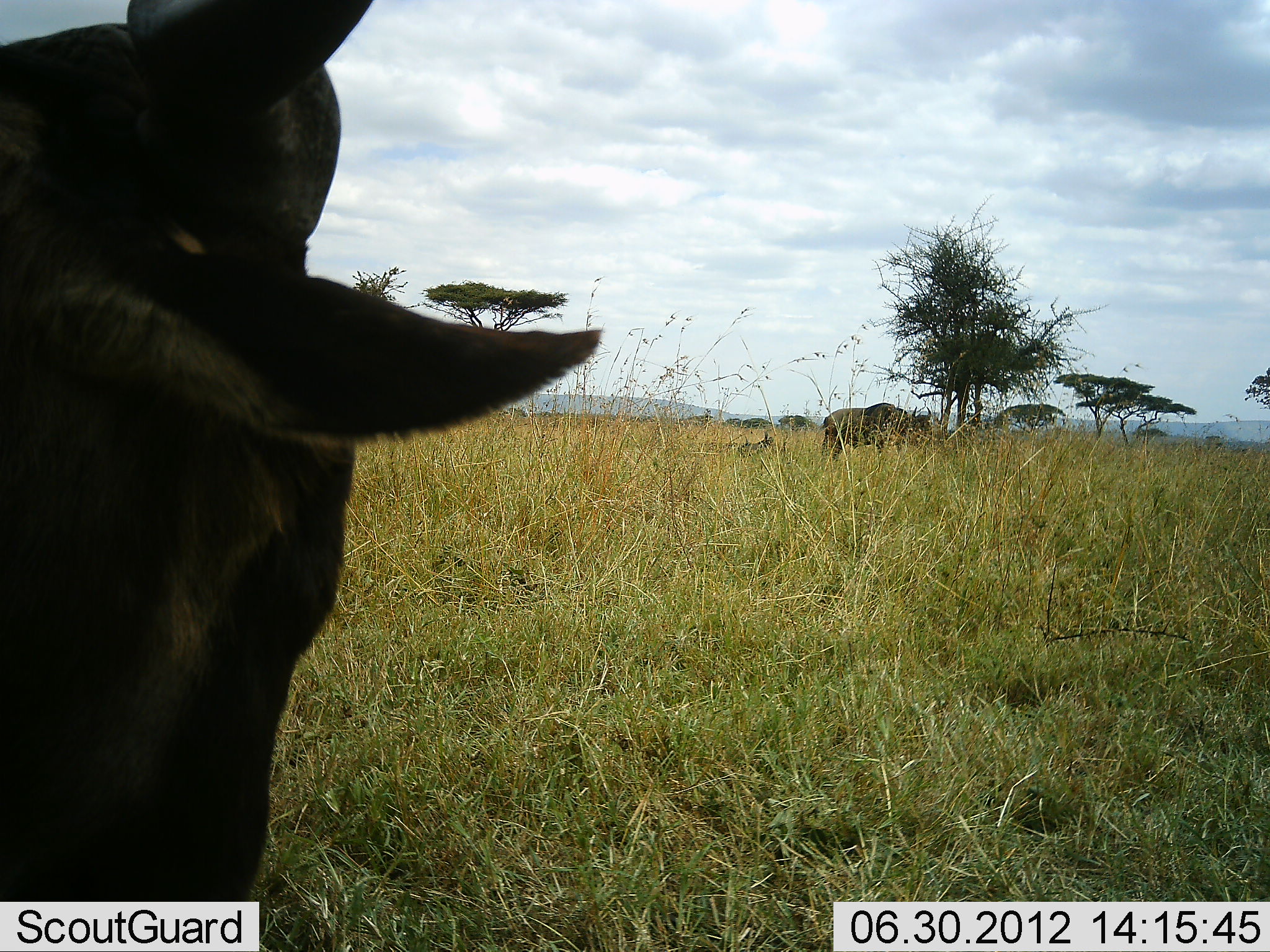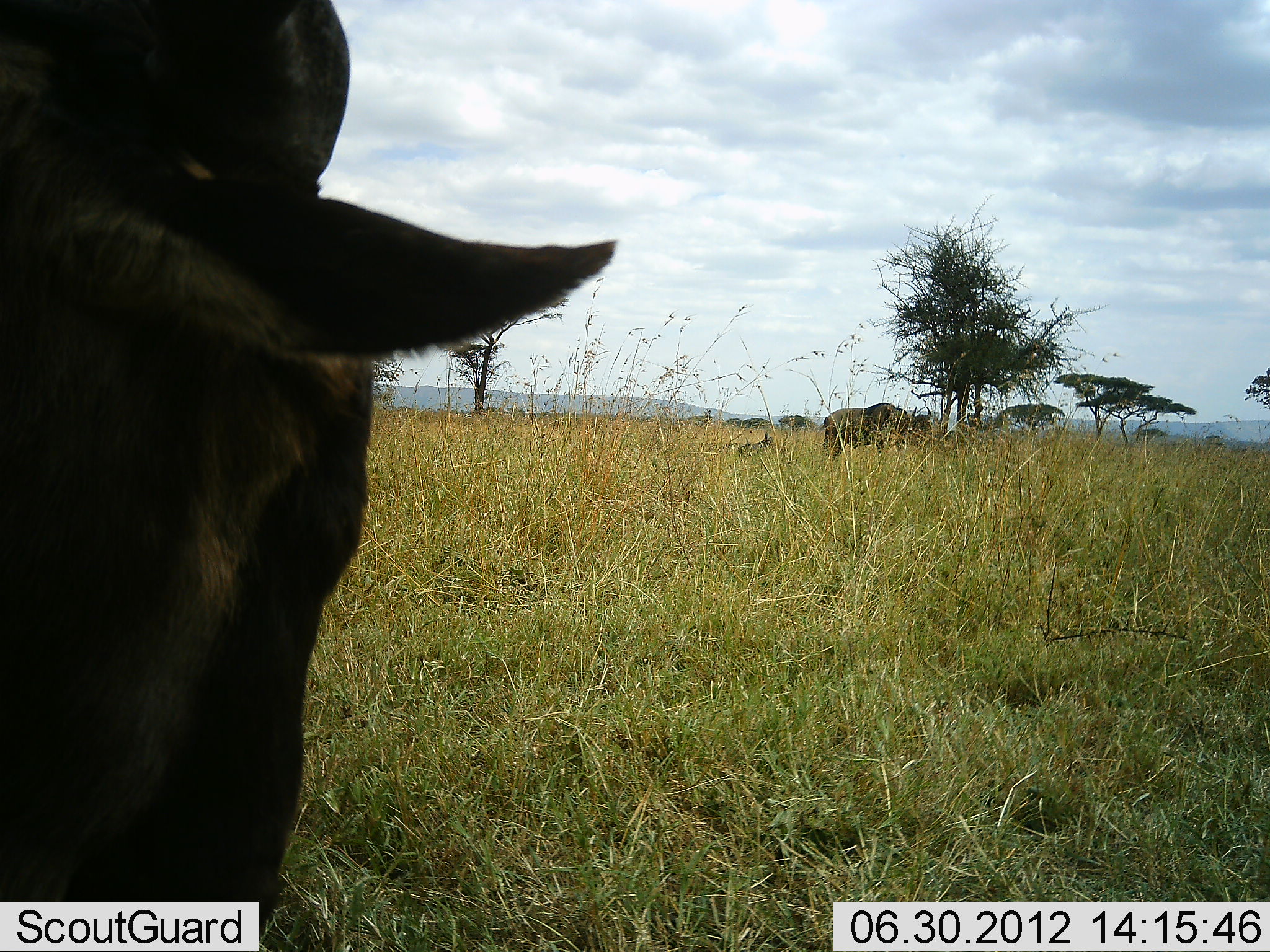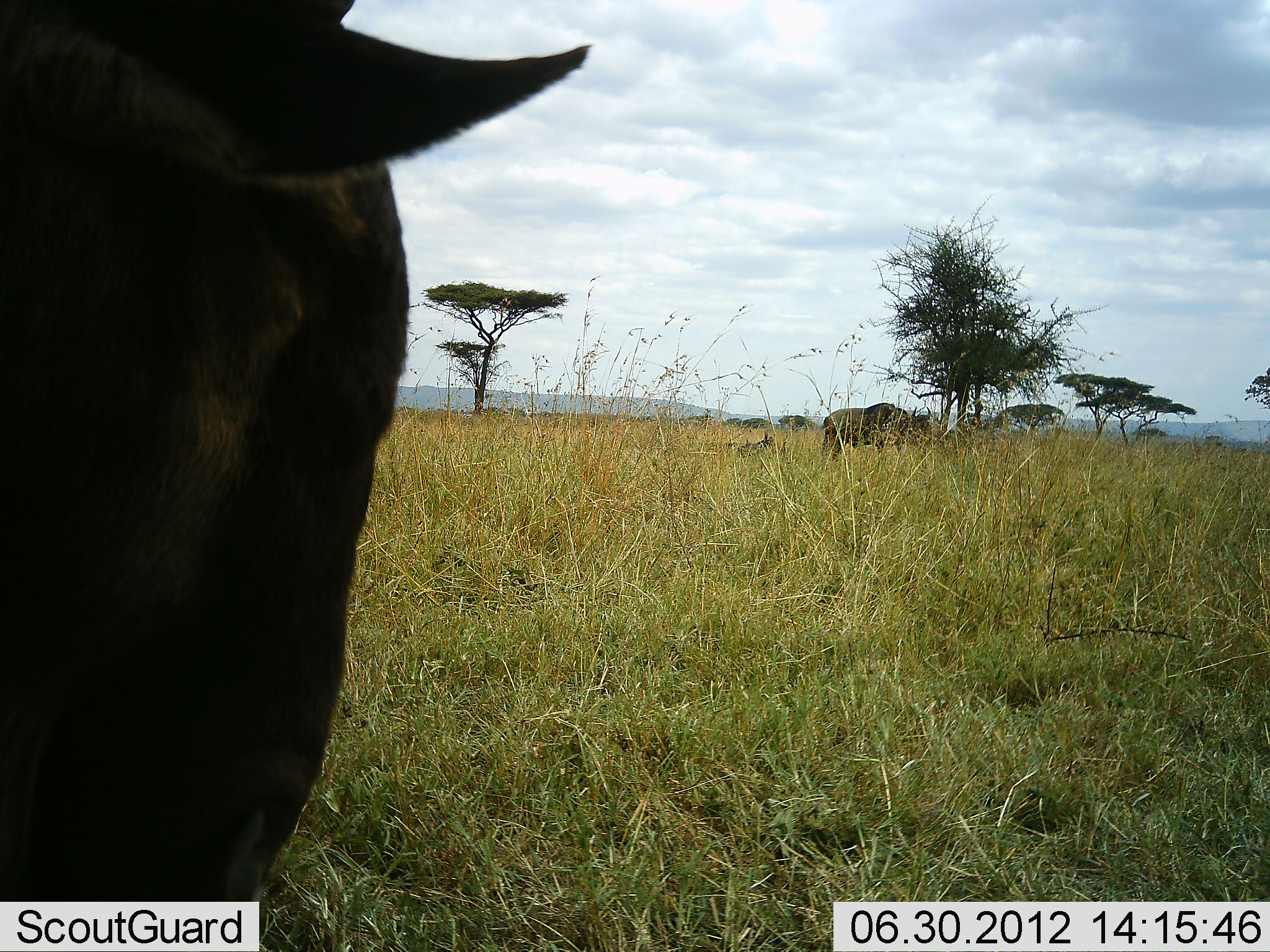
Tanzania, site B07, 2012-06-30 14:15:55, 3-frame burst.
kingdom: Animalia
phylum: Chordata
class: Mammalia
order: Artiodactyla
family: Bovidae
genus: Connochaetes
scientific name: Connochaetes taurinus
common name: blue wildebeest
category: wildebeest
Wildebeest (blue wildebeest) (Connochaetes taurinus), count 2. Behavior (volunteer vote fractions): standing 90%, resting 10%, moving 10%, interacting 0%. Young present (vote fraction): 0%. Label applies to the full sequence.